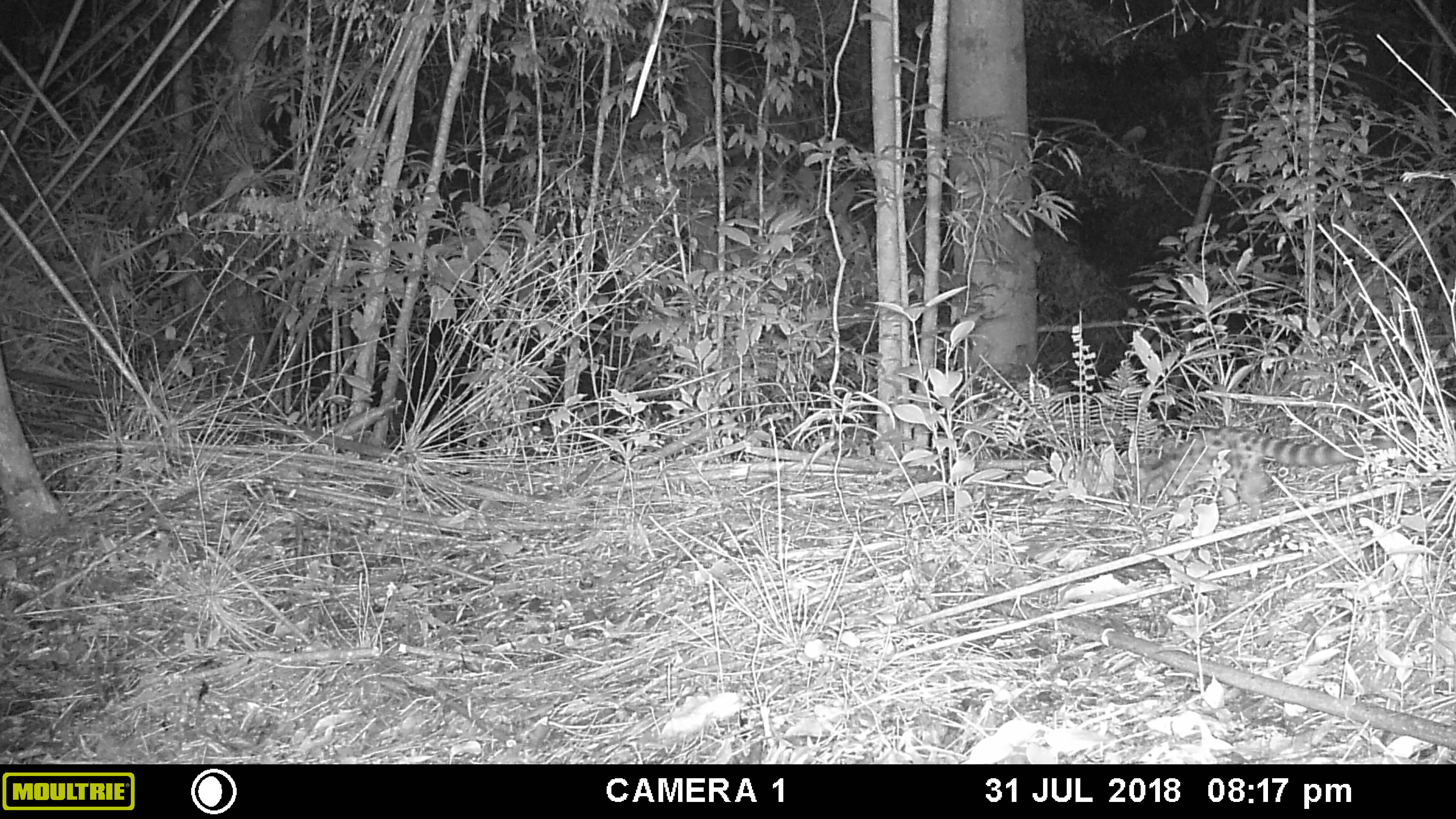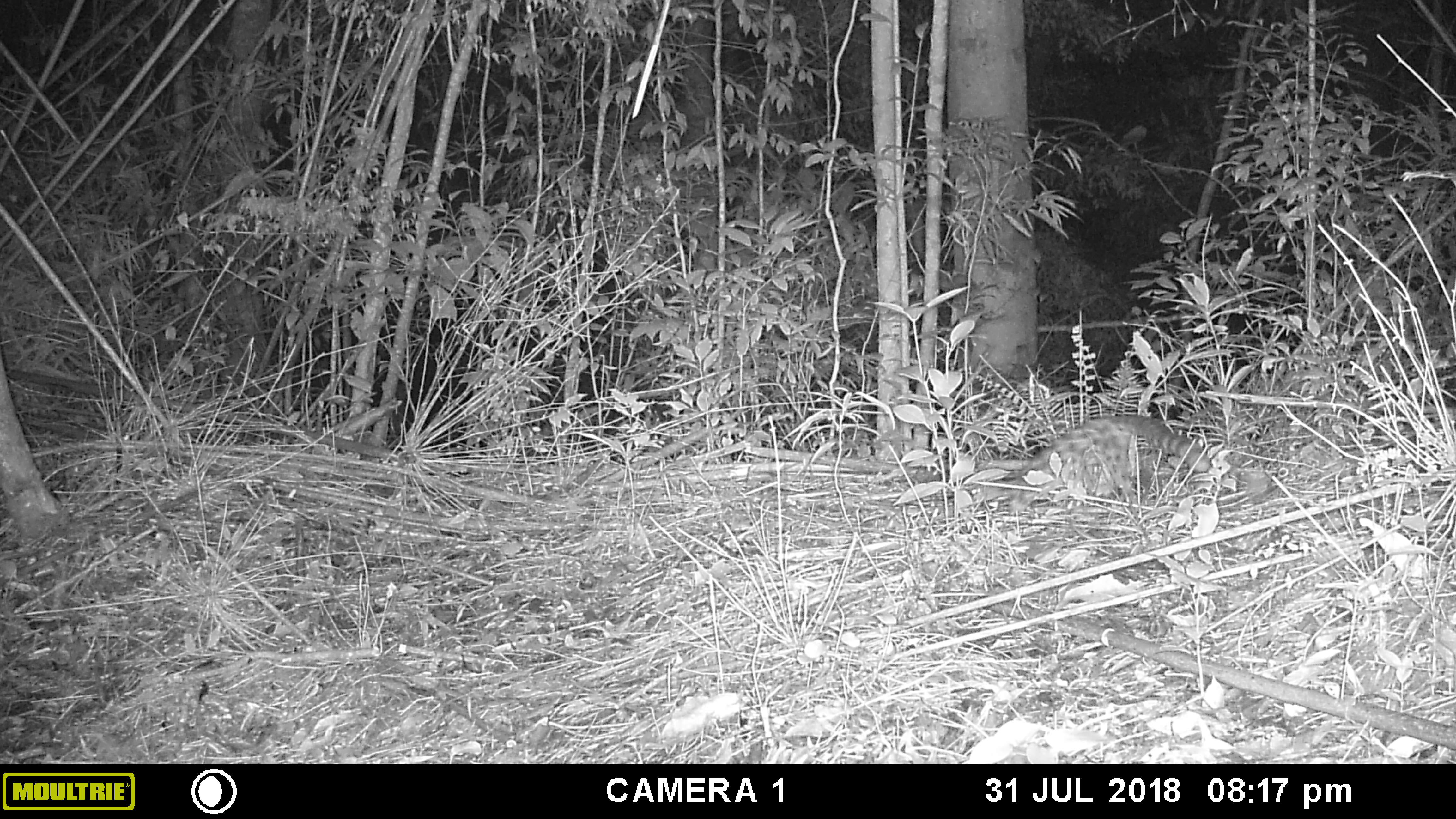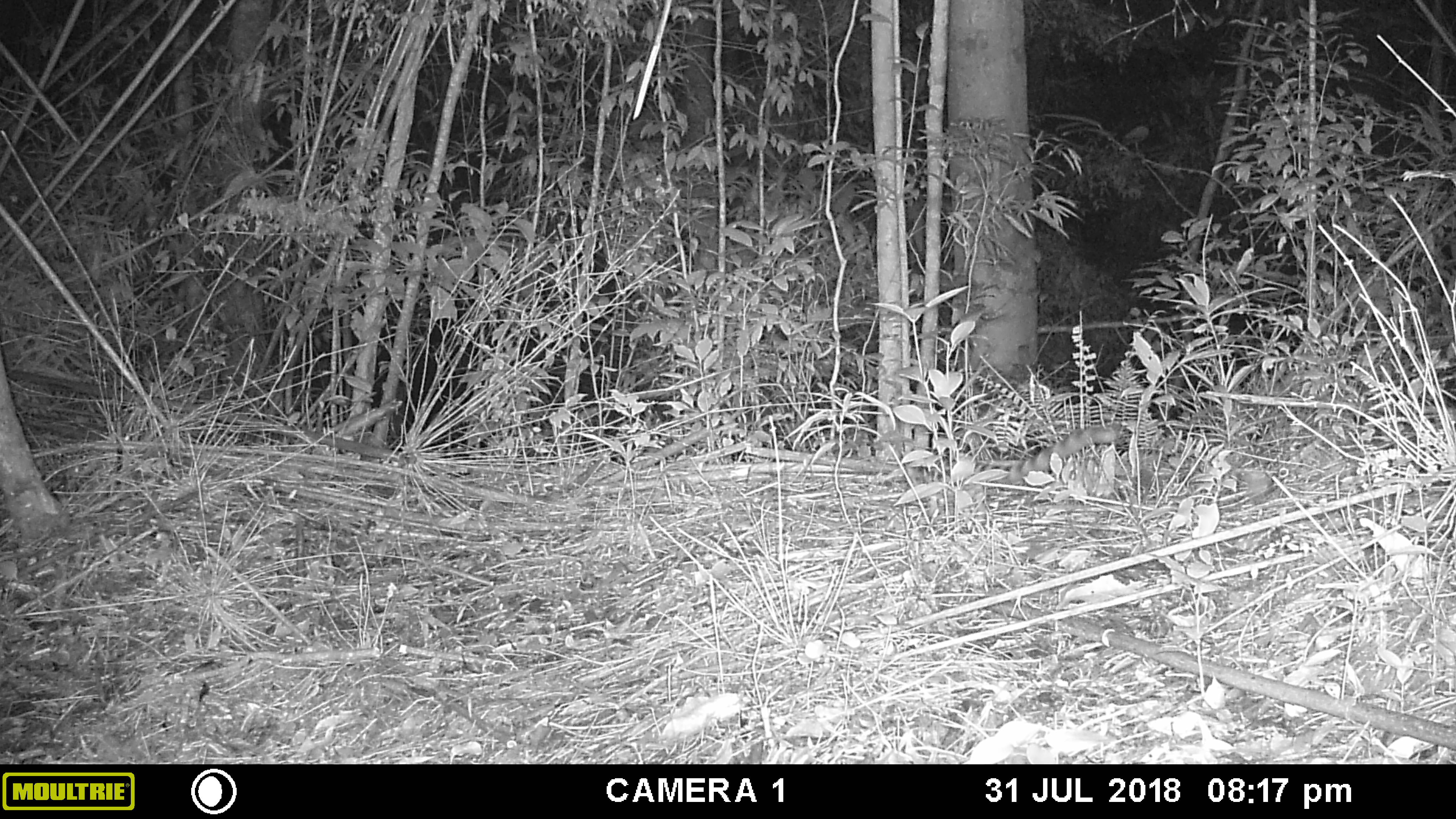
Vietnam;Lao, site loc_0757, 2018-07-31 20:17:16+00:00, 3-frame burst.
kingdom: Animalia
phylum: Chordata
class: Mammalia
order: Carnivora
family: Prionodontidae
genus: Prionodon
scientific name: Prionodon pardicolor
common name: spotted linsang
Spotted linsang (Prionodon pardicolor). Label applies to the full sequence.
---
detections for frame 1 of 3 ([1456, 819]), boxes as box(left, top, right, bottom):
spotted linsang: box(1122, 425, 1415, 518)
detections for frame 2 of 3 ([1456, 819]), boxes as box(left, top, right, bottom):
spotted linsang: box(970, 414, 1211, 516)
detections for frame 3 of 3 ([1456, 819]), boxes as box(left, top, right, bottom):
spotted linsang: box(973, 421, 1121, 485)